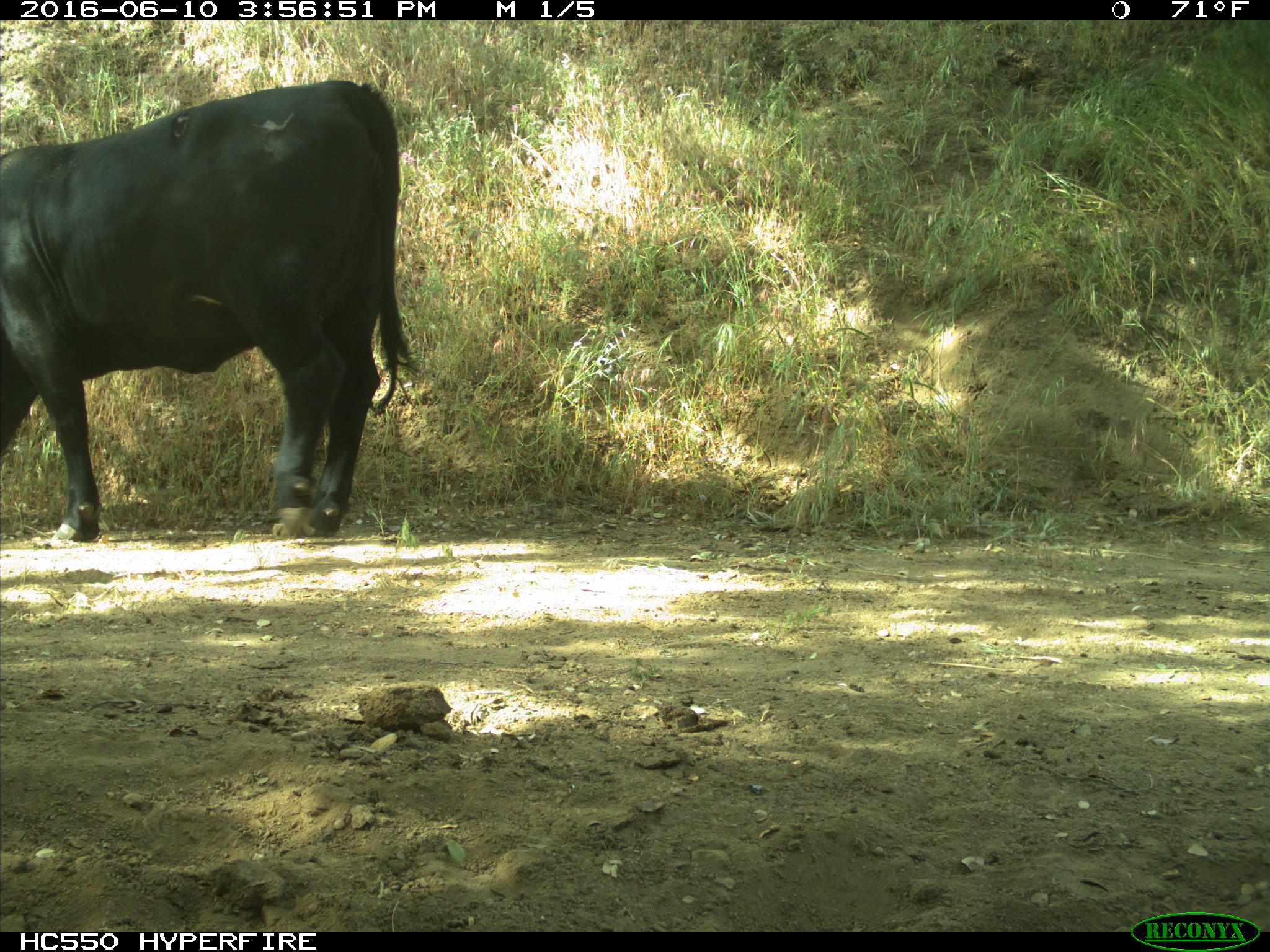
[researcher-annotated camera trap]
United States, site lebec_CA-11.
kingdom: Animalia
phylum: Chordata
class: Mammalia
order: Artiodactyla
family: Bovidae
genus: Bos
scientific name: Bos taurus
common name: domestic cow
Bos taurus (domestic cow).